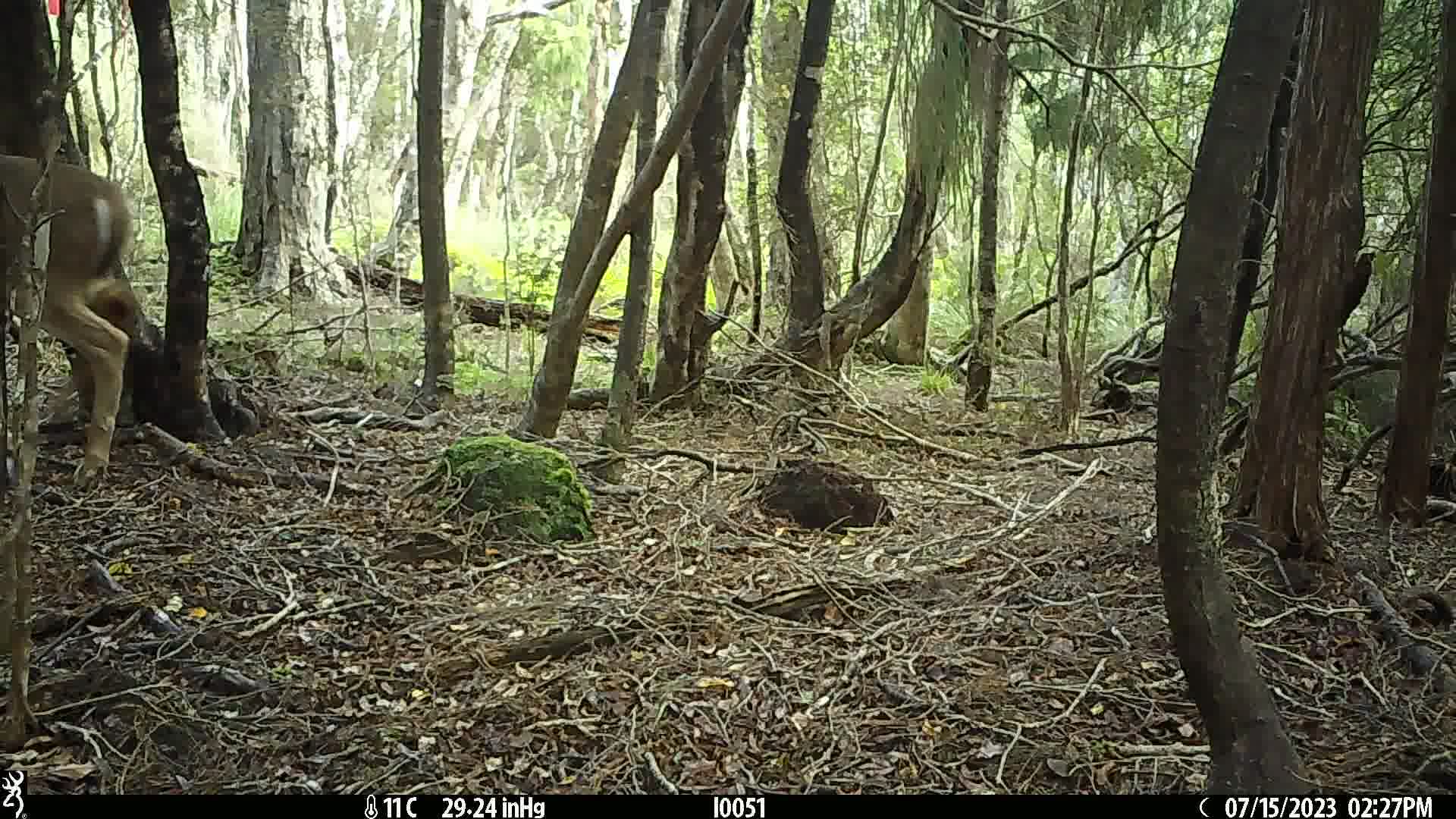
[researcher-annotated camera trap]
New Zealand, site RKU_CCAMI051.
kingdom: Animalia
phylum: Chordata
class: Mammalia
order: Artiodactyla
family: Cervidae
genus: Odocoileus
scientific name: Odocoileus virginianus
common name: white-tailed deer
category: white tailed deer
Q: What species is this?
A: White tailed deer (white-tailed deer) (Odocoileus virginianus).